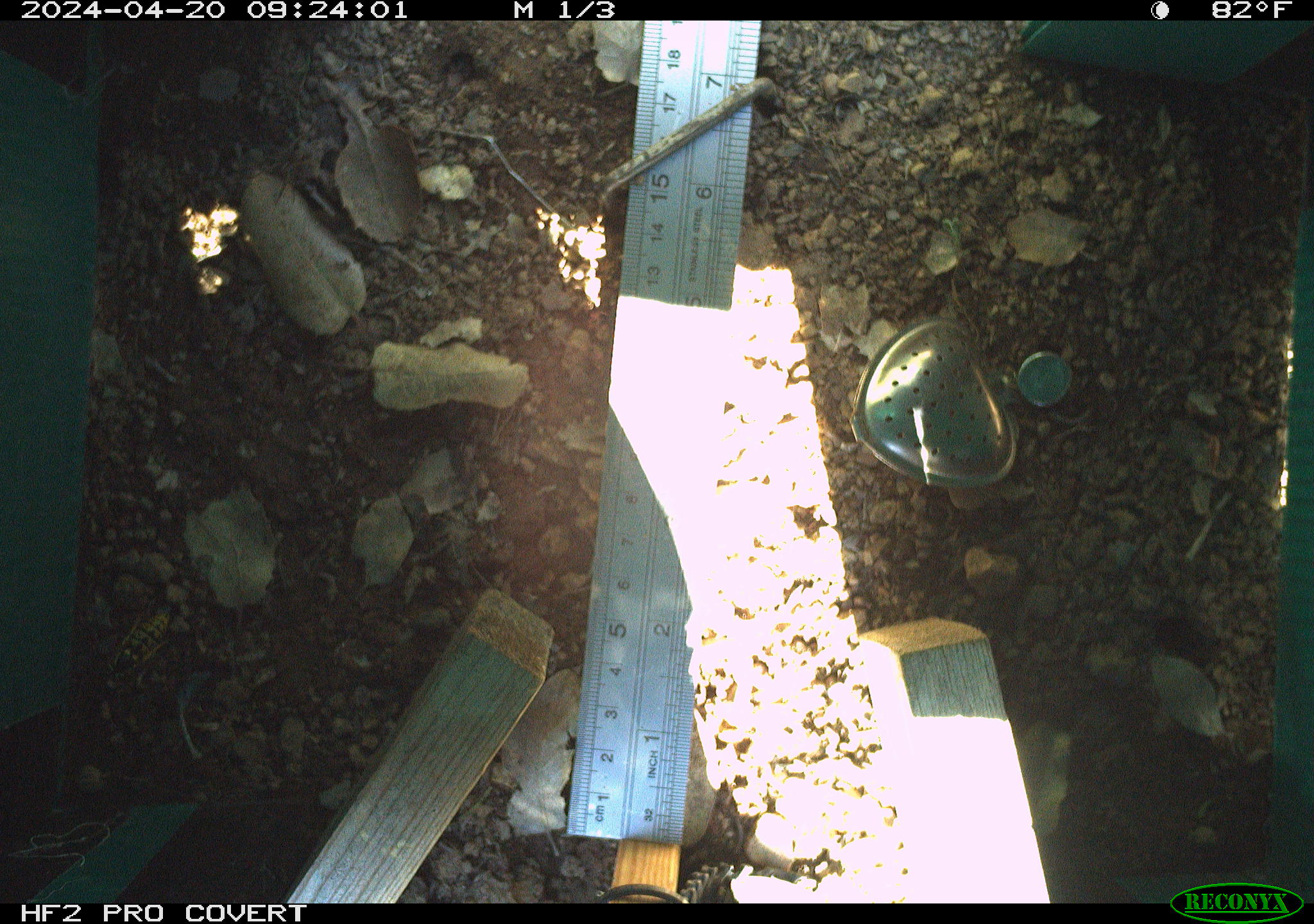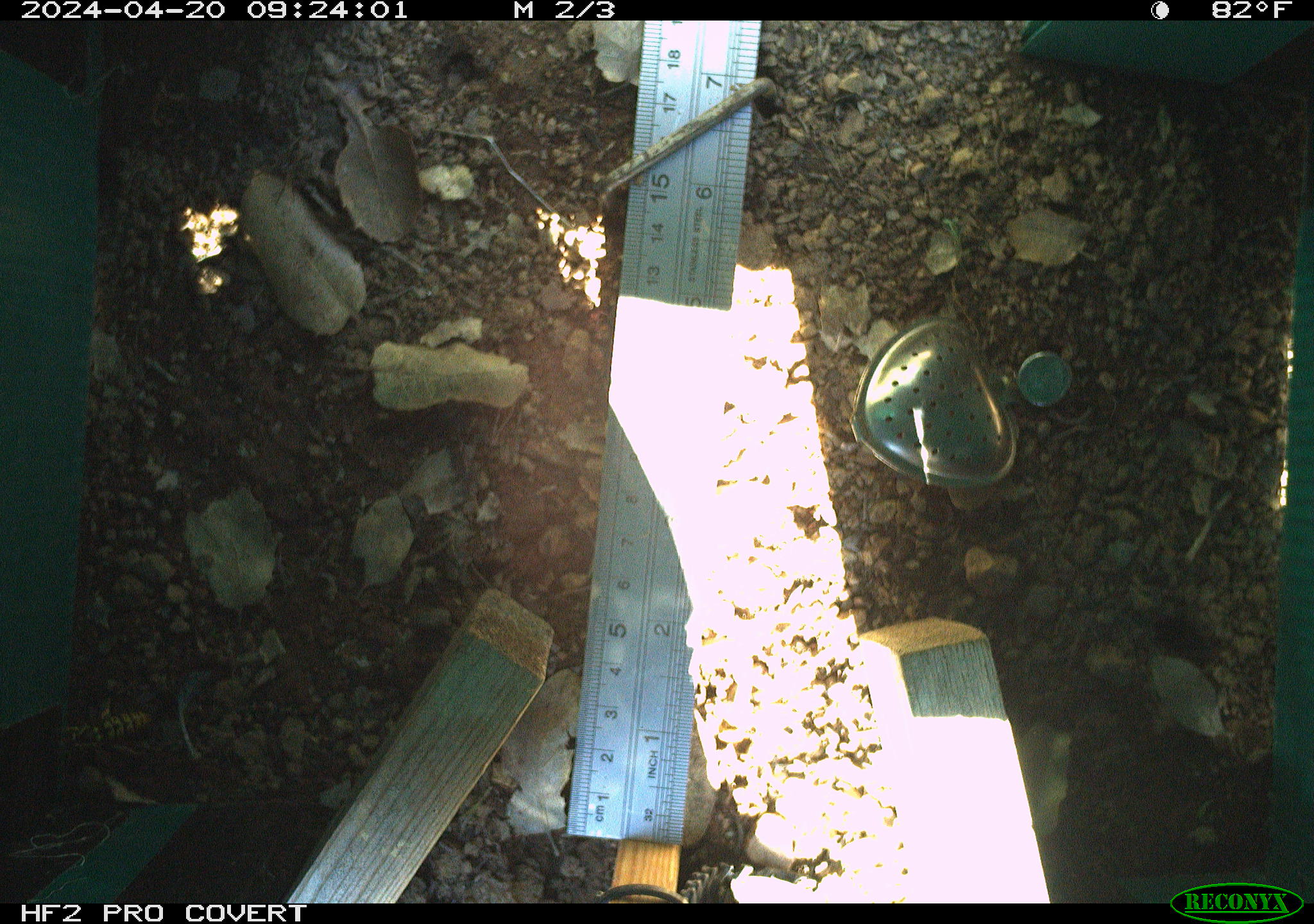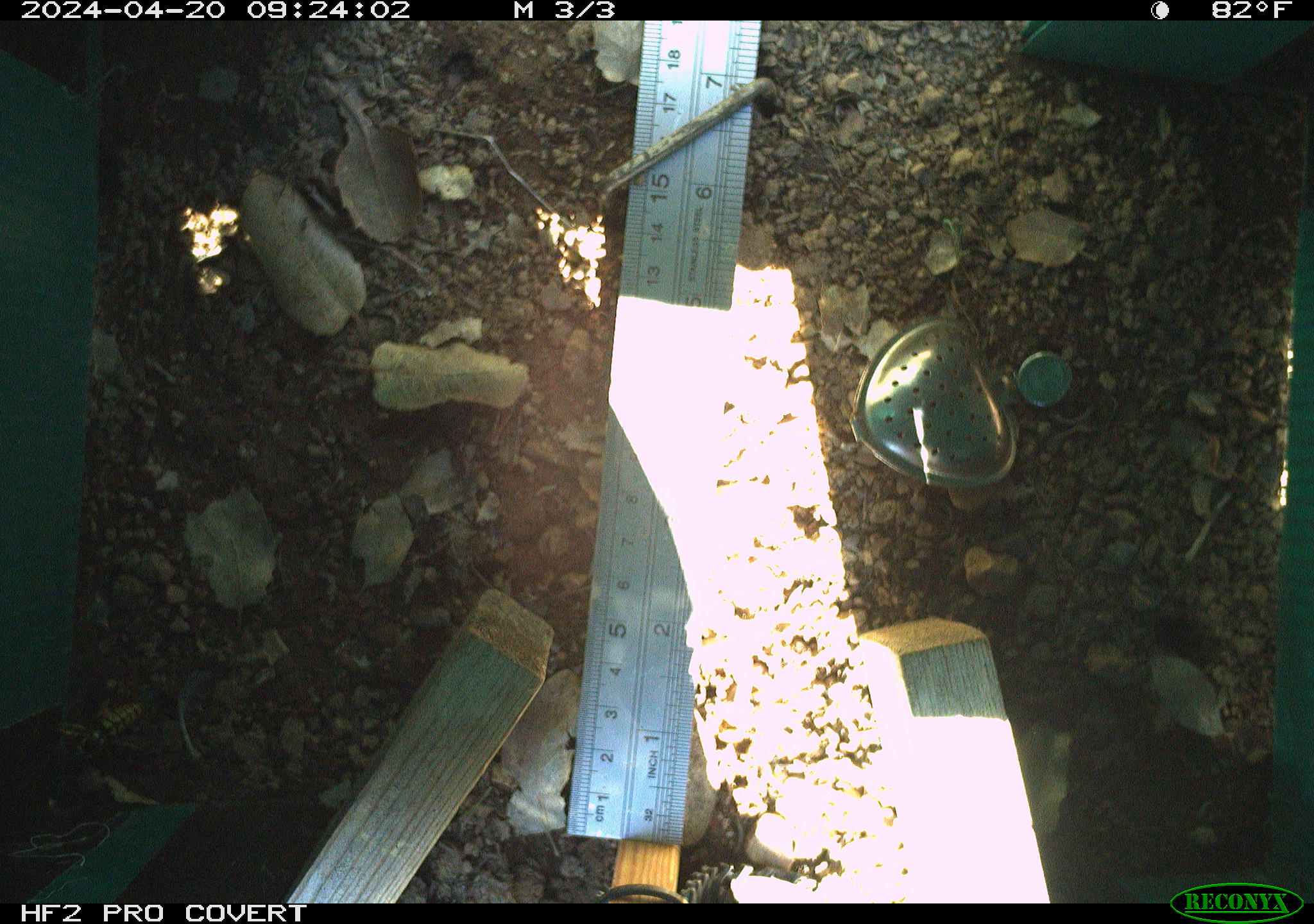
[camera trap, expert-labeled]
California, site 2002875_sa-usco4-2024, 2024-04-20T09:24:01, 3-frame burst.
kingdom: Animalia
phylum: Arthropoda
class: Insecta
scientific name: Insecta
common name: insect